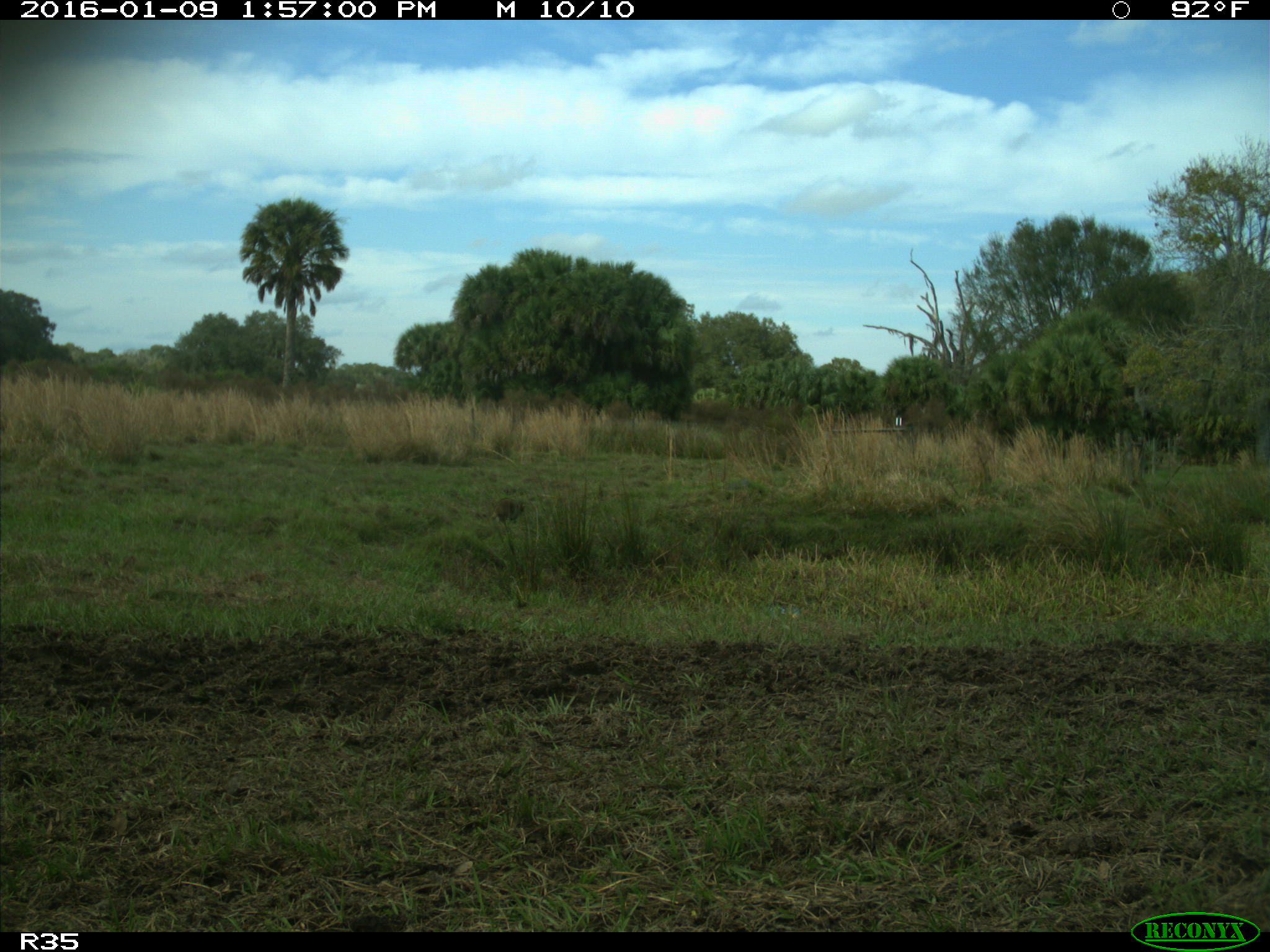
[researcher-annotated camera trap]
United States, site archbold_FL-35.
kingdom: Animalia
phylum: Chordata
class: Mammalia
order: Carnivora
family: Procyonidae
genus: Procyon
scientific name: Procyon lotor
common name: common raccoon